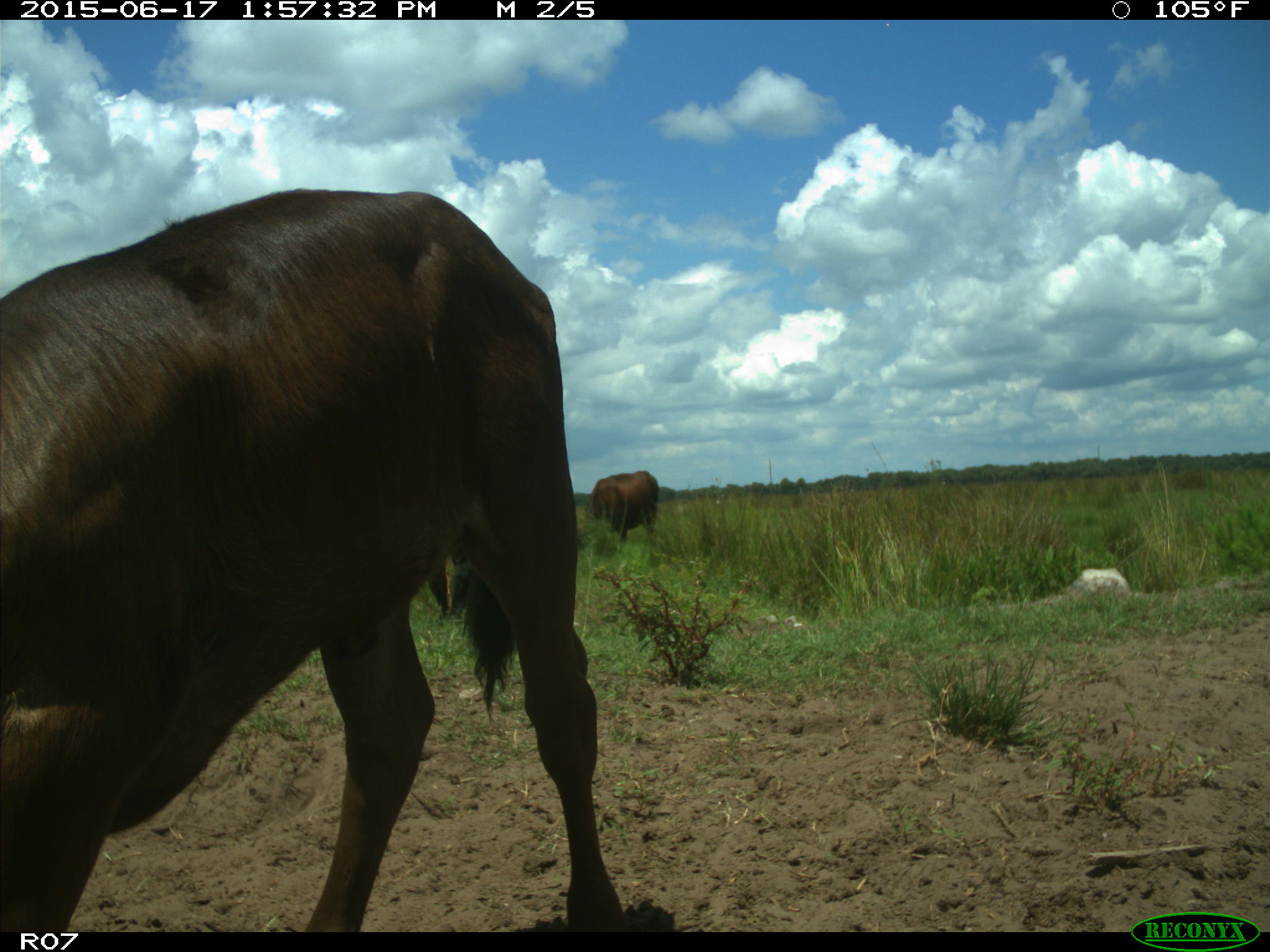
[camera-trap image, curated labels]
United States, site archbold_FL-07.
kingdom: Animalia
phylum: Chordata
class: Mammalia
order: Artiodactyla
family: Bovidae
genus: Bos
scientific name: Bos taurus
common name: domestic cow